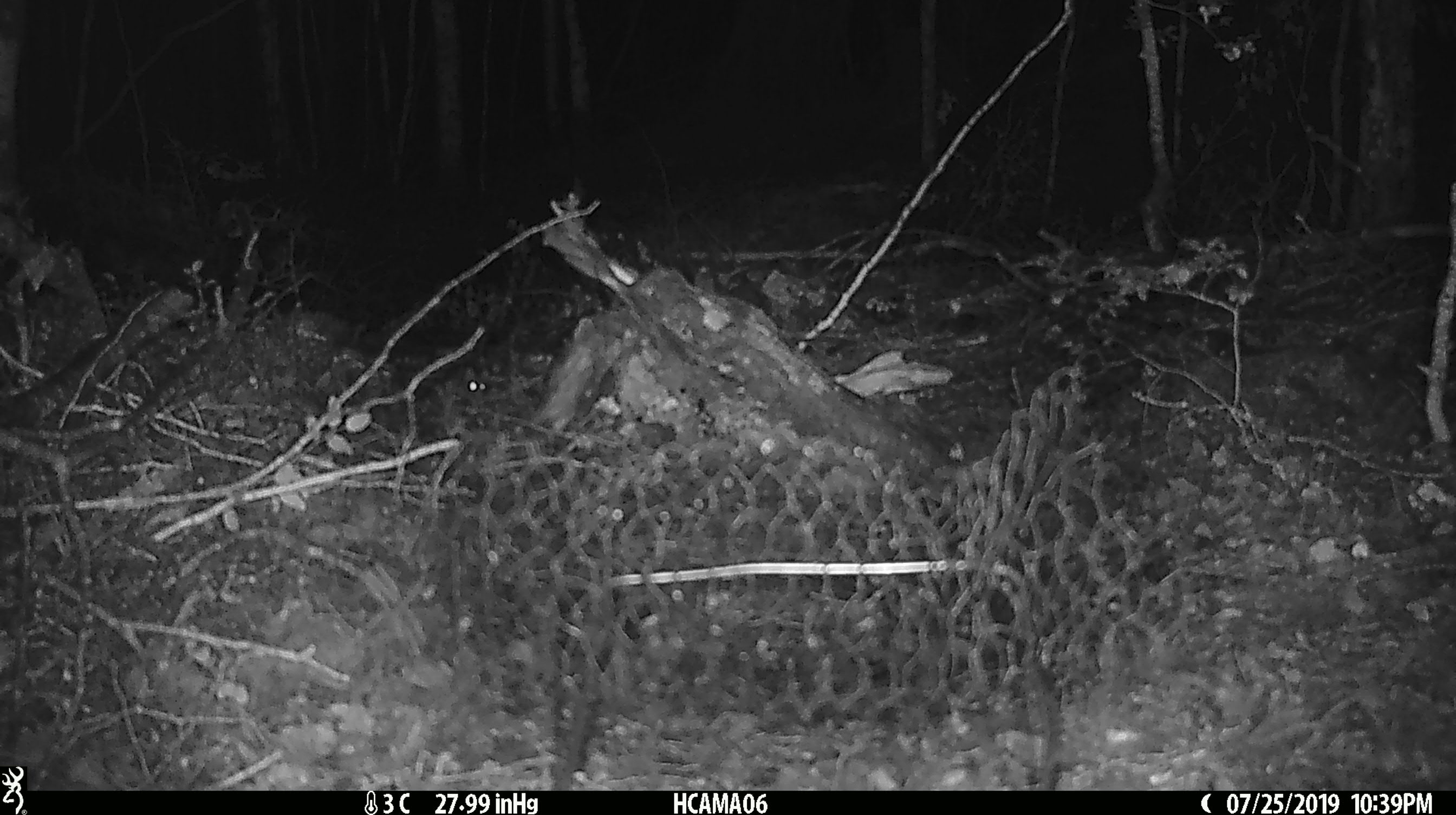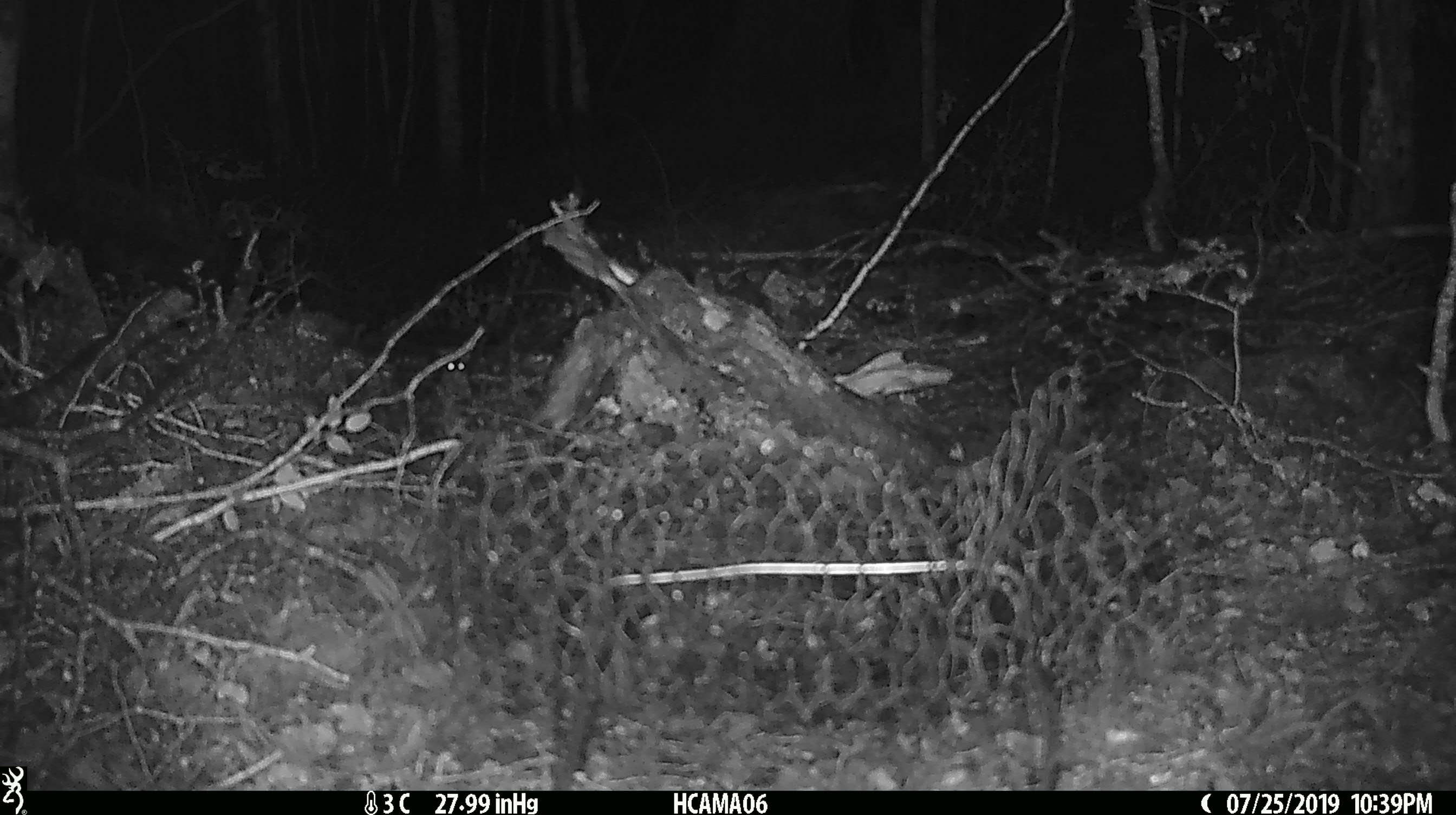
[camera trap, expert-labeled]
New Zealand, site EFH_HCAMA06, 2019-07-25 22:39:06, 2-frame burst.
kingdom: Animalia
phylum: Chordata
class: Mammalia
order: Rodentia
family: Muridae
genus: Mus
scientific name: Mus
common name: mouse